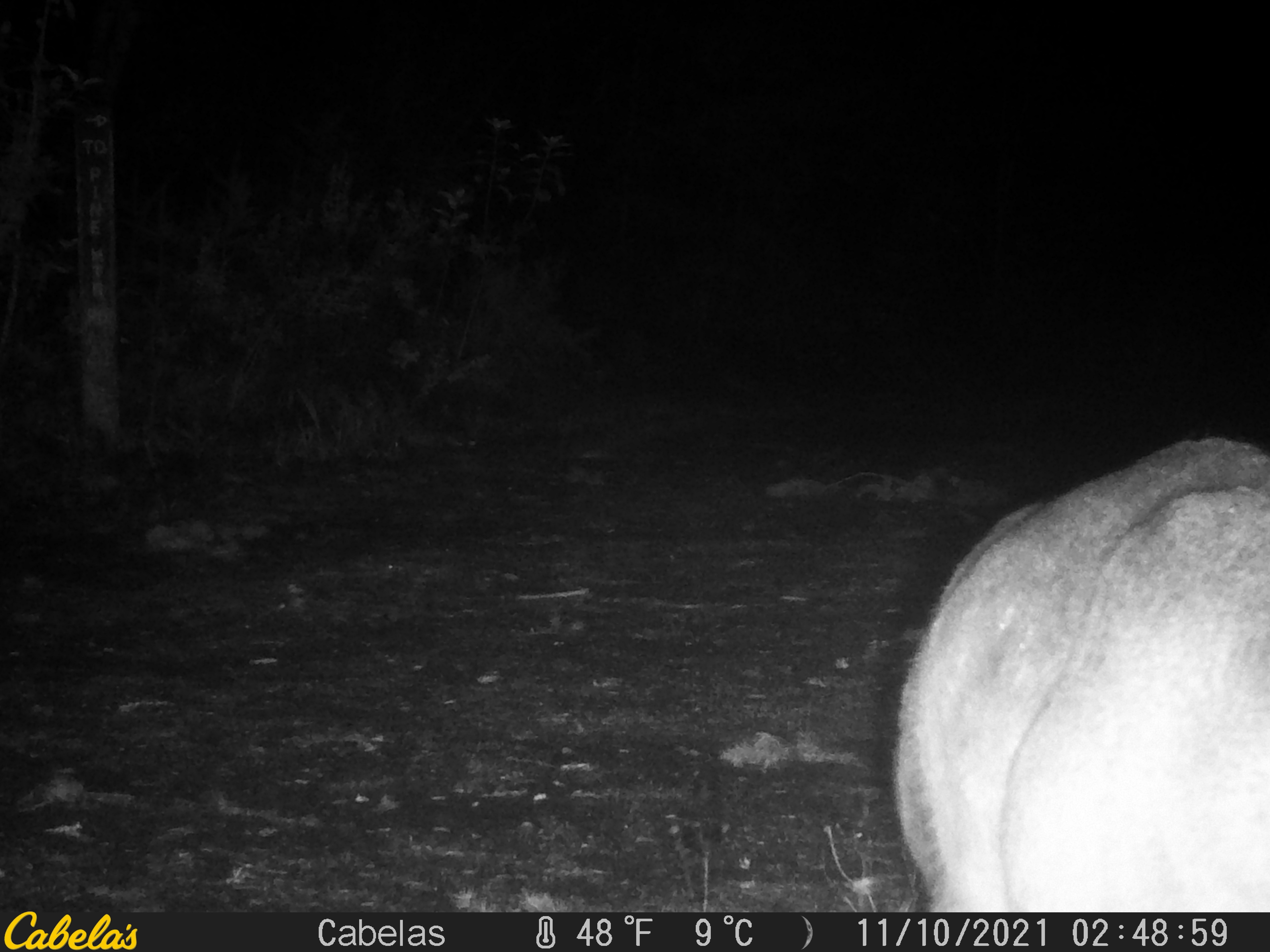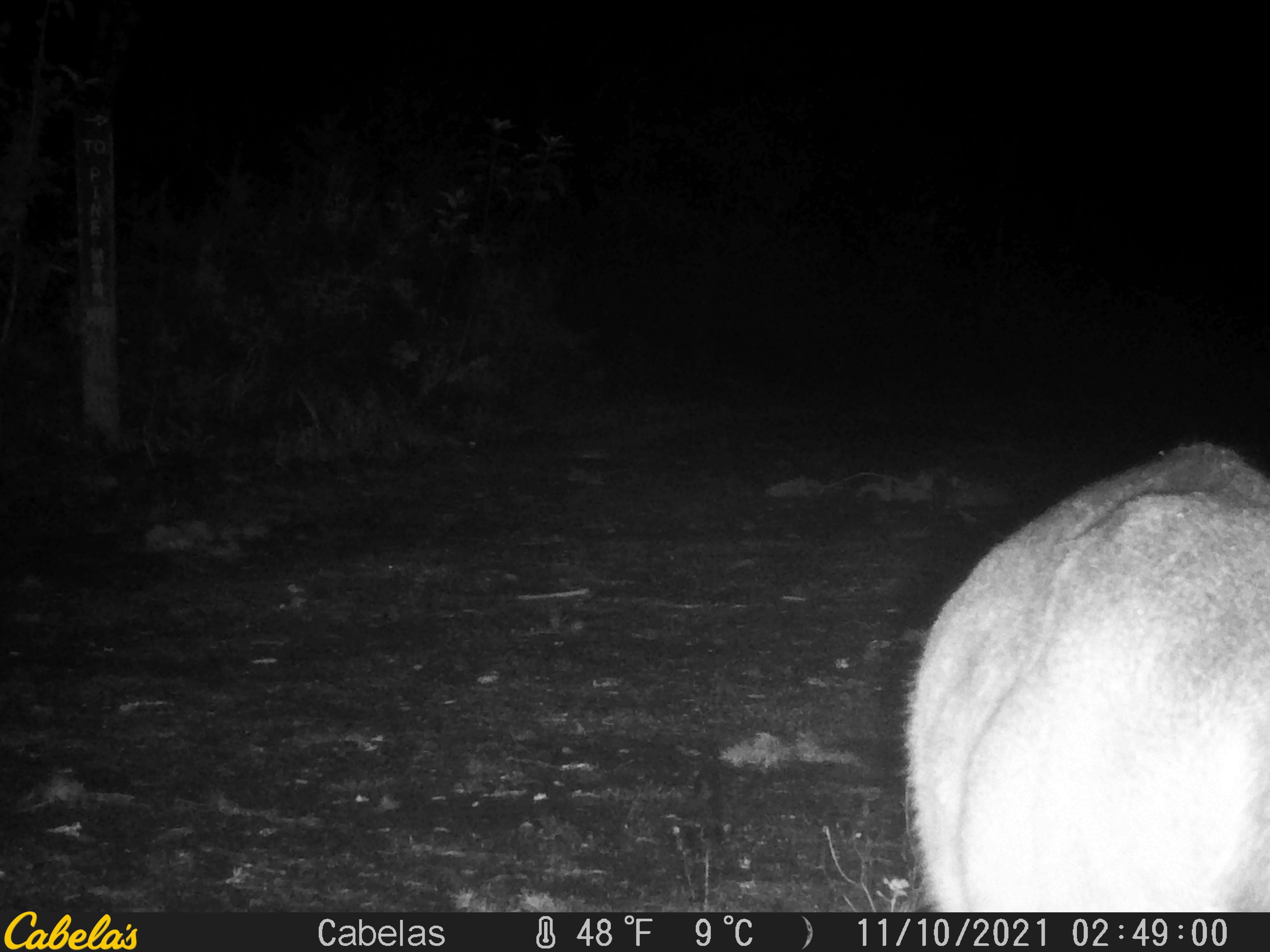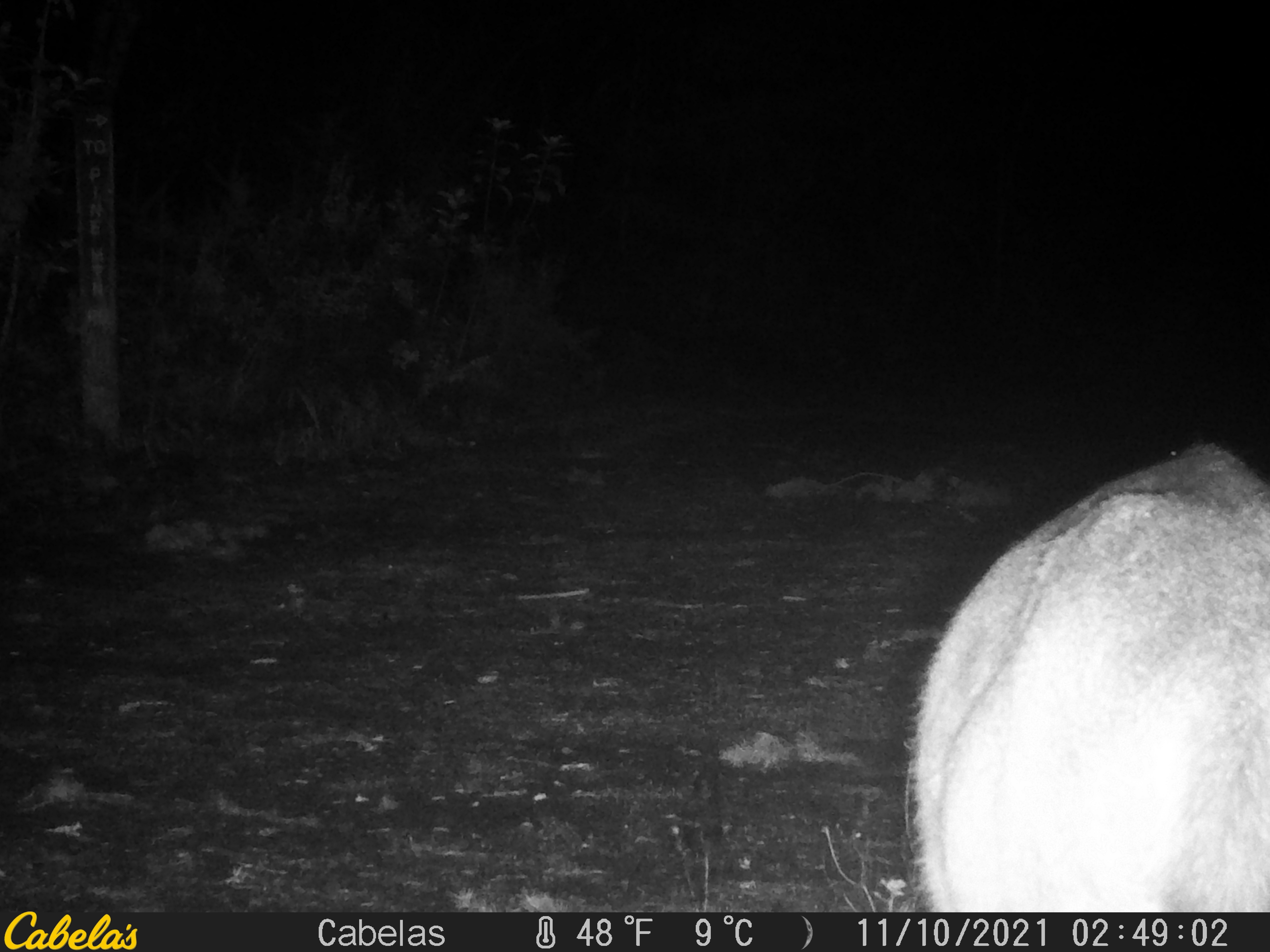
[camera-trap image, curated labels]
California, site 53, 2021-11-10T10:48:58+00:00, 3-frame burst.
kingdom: Animalia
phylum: Chordata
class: Mammalia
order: Artiodactyla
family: Cervidae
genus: Odocoileus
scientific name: Odocoileus hemionus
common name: mule deer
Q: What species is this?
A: Mule deer (Odocoileus hemionus).